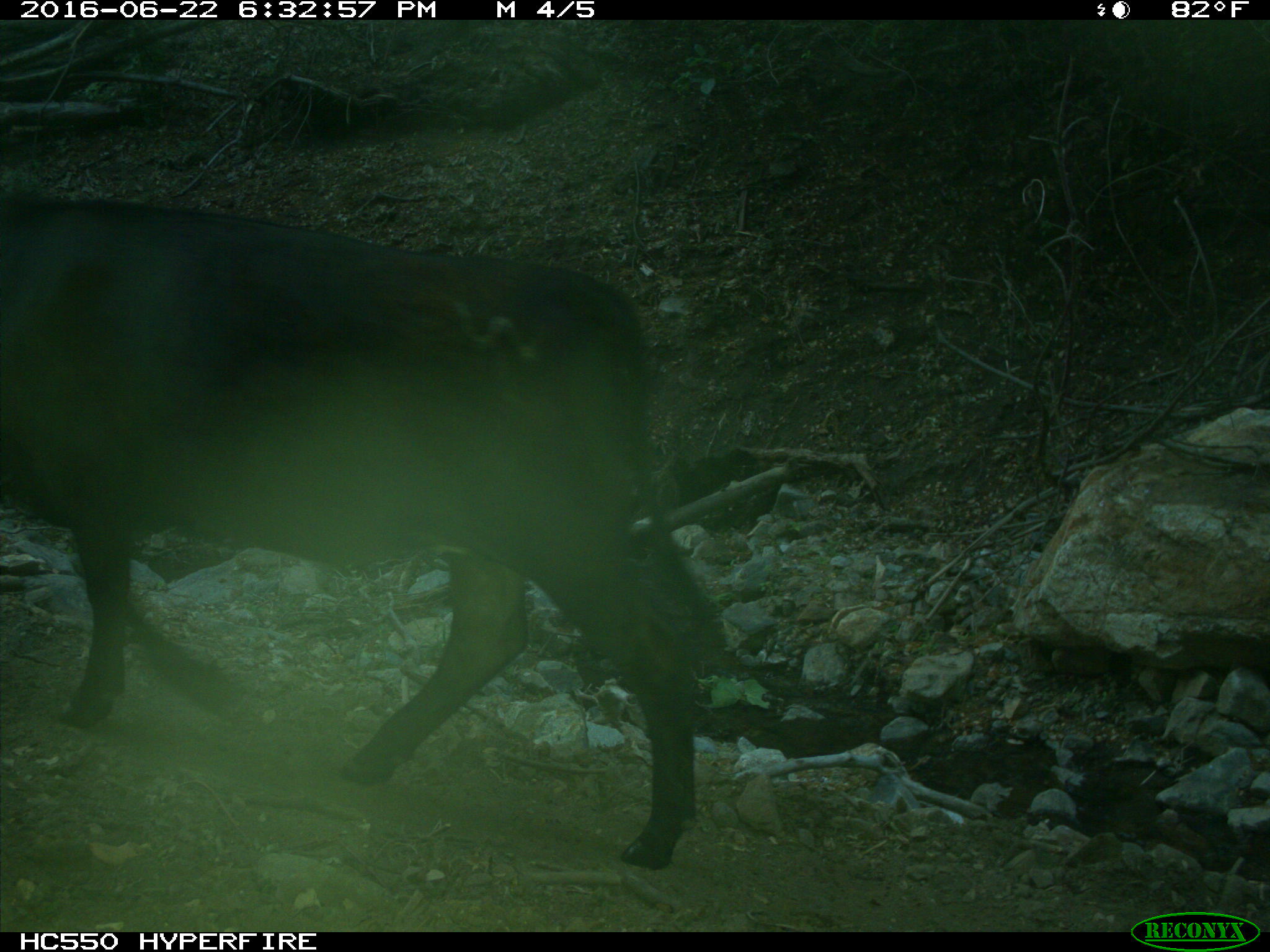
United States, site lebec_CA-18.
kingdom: Animalia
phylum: Chordata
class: Mammalia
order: Artiodactyla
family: Bovidae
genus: Bos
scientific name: Bos taurus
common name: domestic cow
Bos taurus (domestic cow).